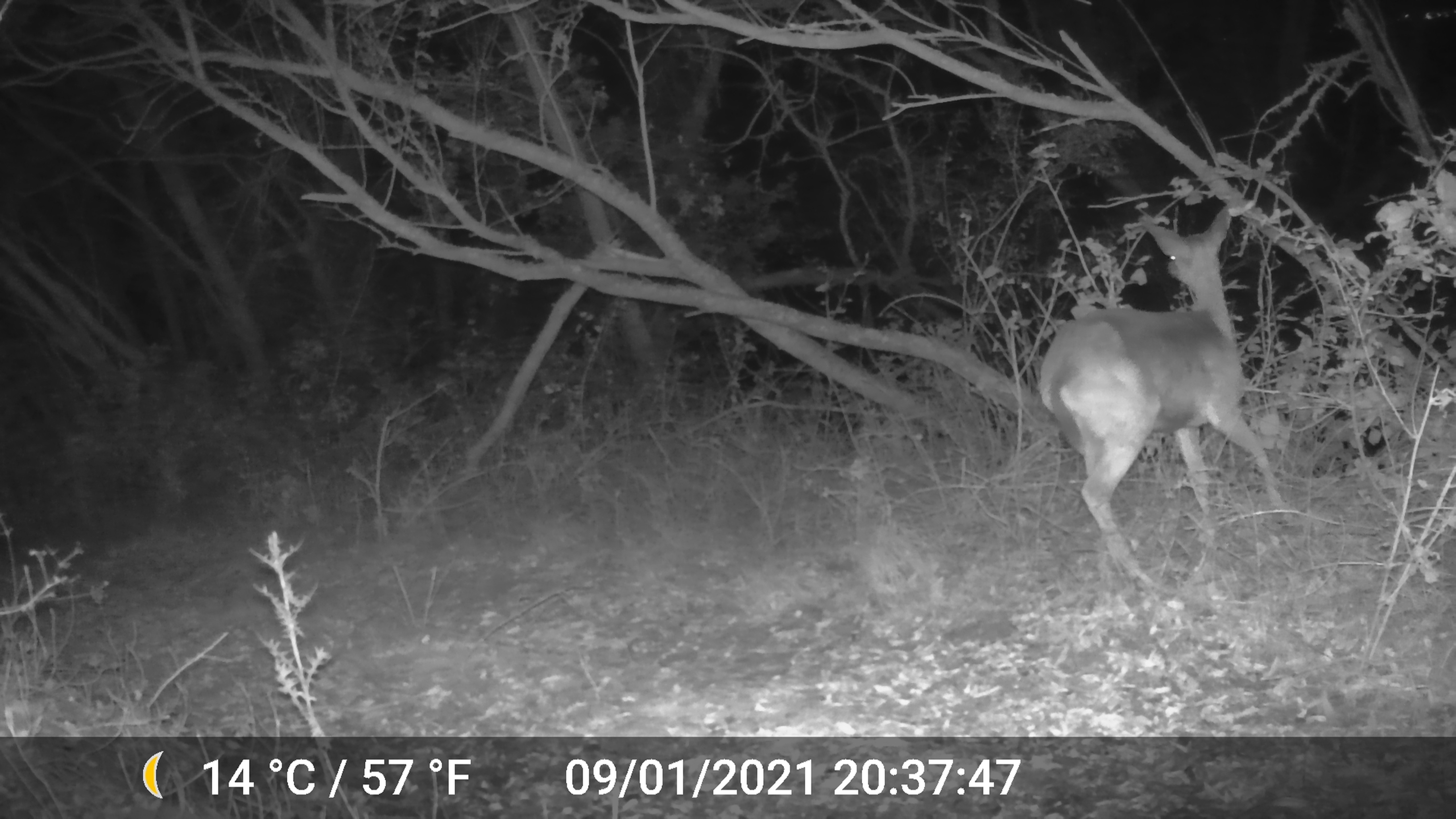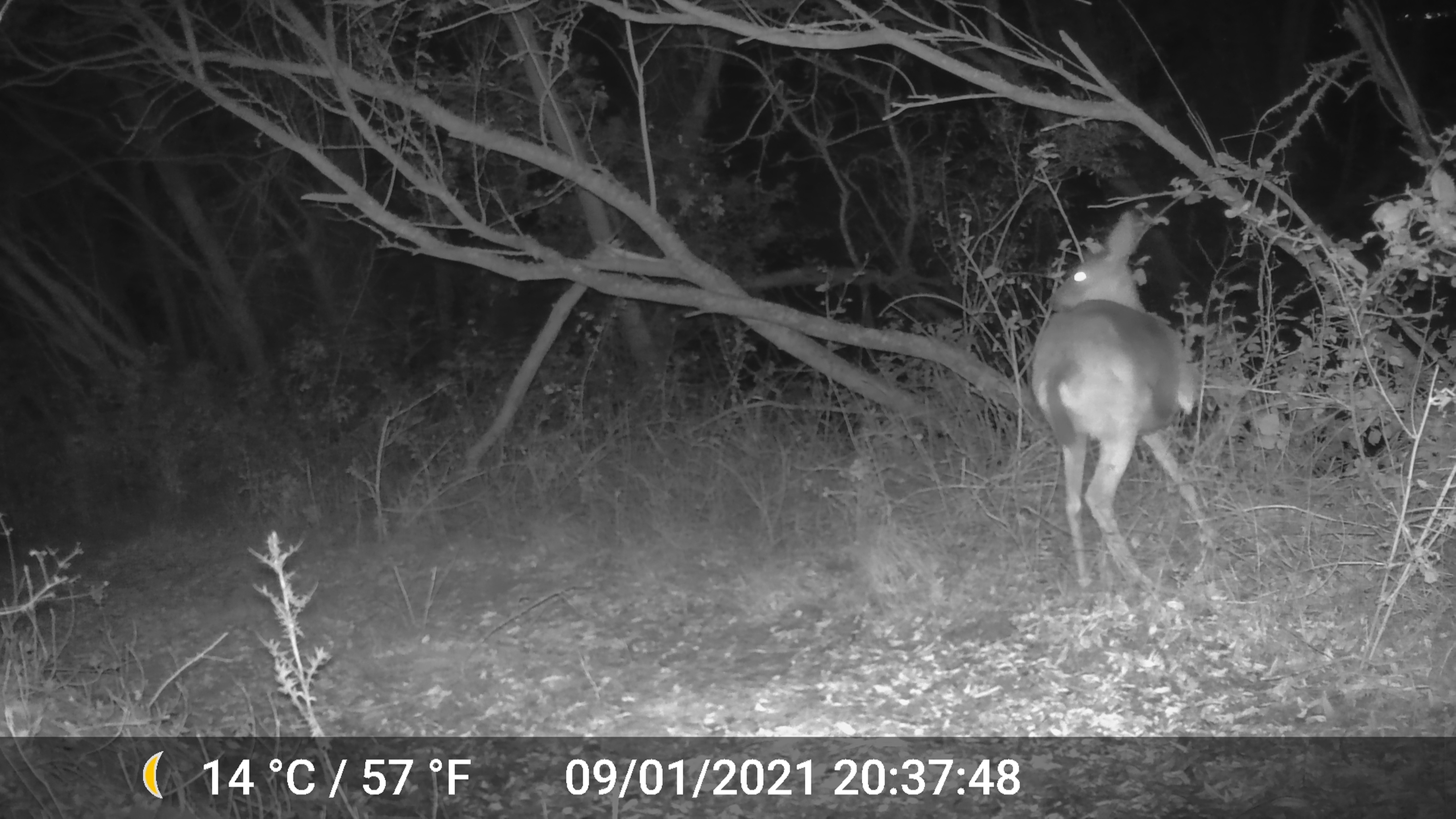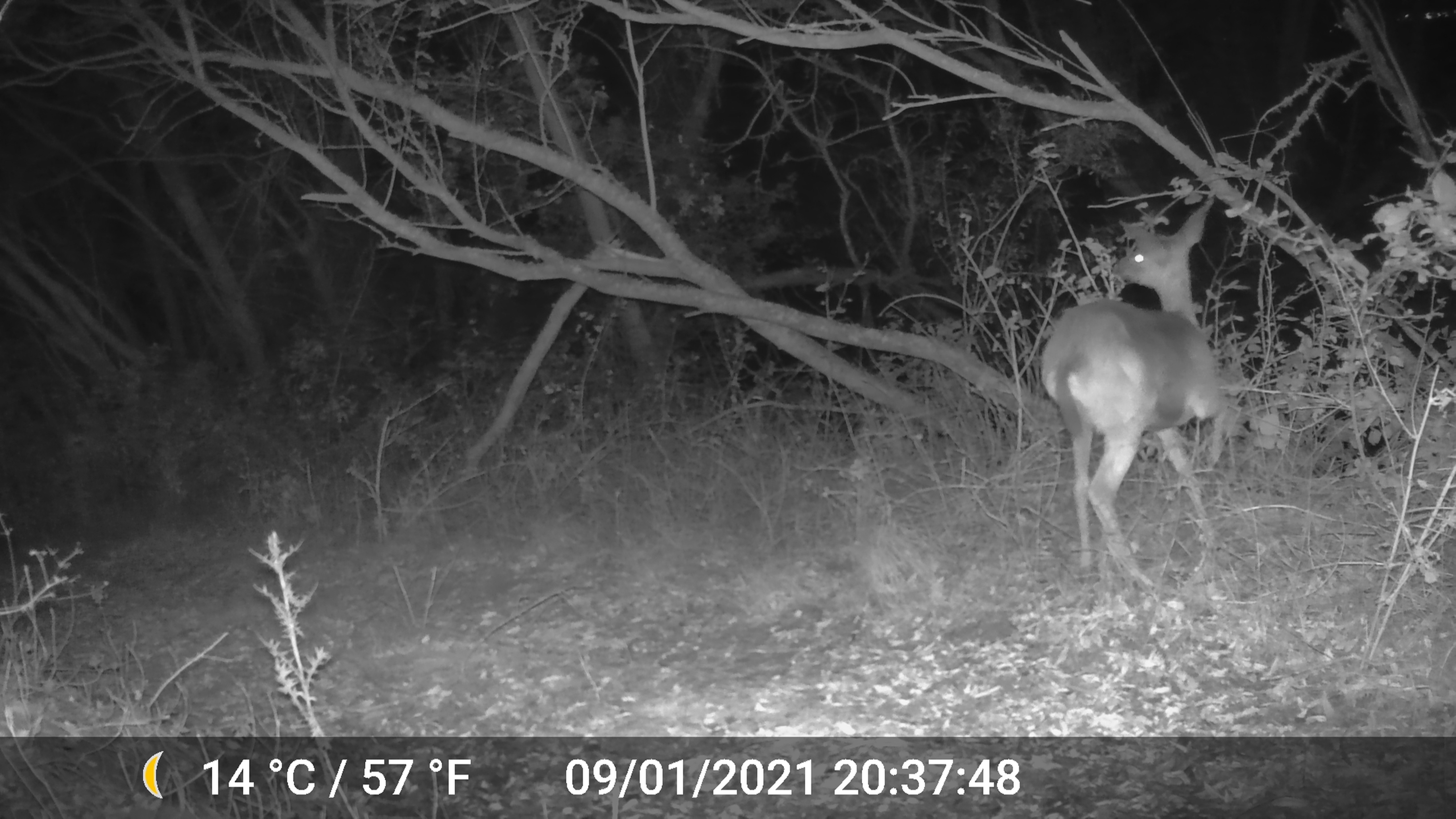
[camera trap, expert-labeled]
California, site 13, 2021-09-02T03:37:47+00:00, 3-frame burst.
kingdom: Animalia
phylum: Chordata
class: Mammalia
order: Artiodactyla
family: Cervidae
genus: Odocoileus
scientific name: Odocoileus hemionus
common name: mule deer